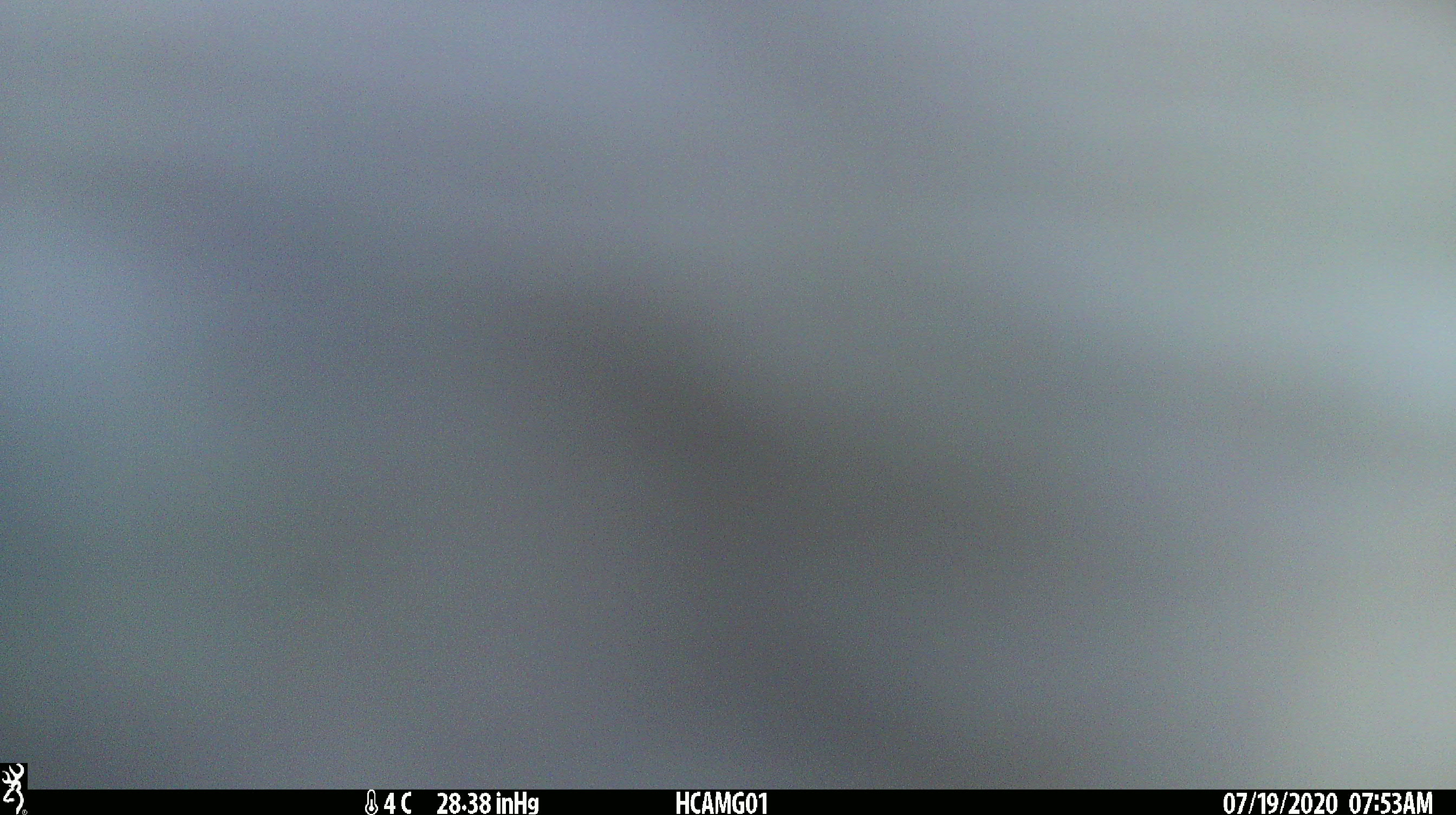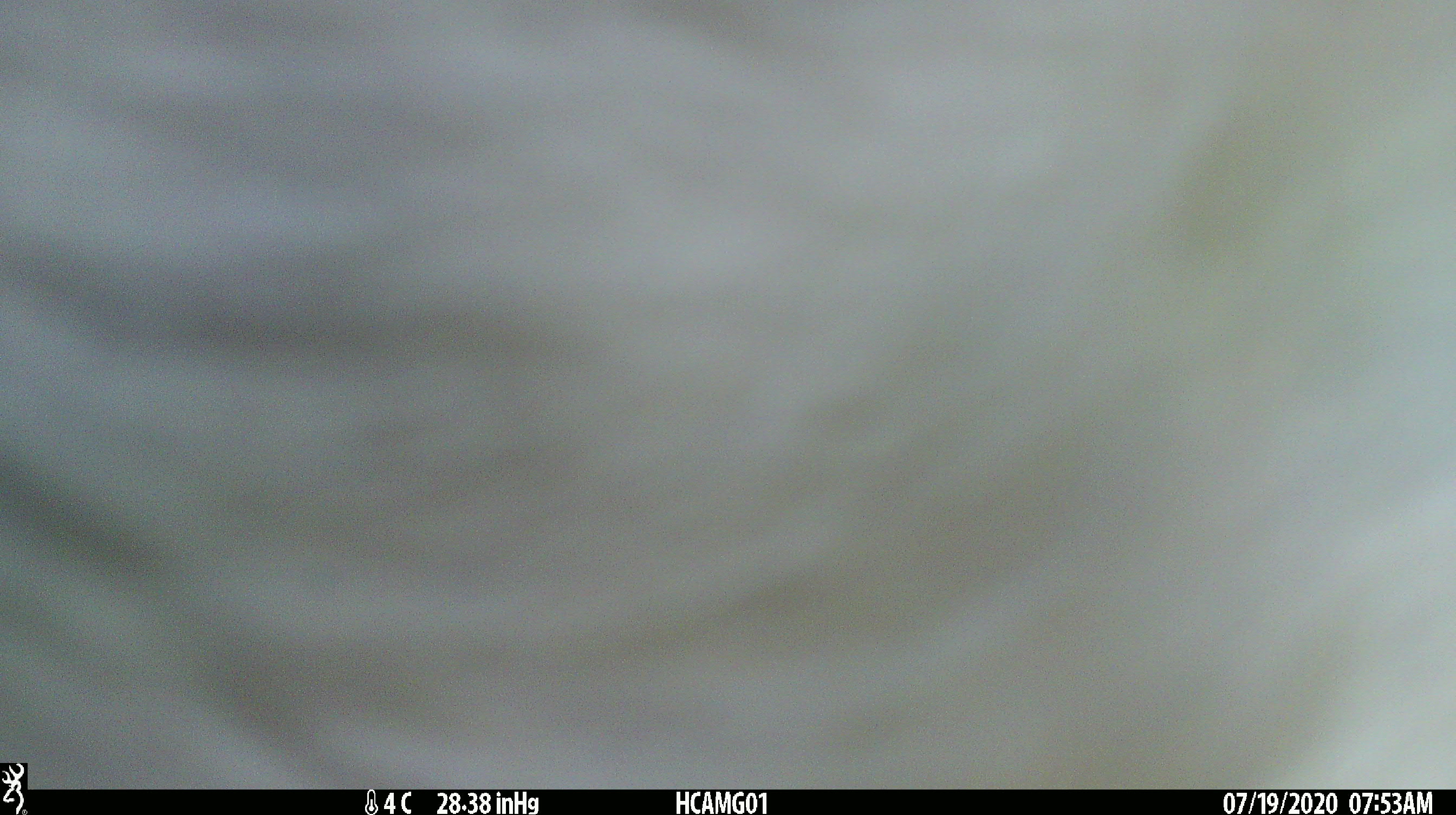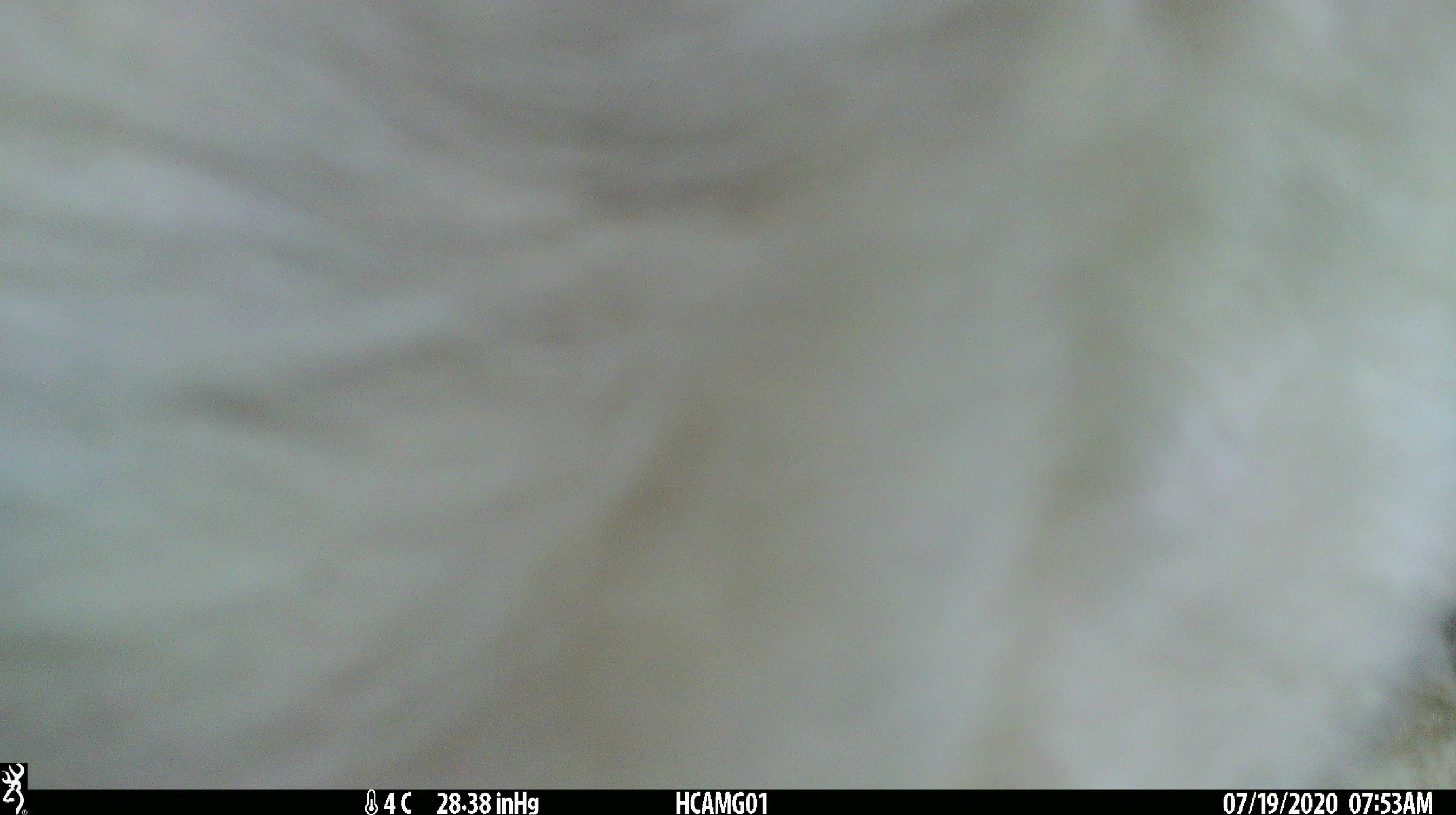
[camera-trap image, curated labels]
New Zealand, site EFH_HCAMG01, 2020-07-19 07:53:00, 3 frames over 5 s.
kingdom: Animalia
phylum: Chordata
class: Mammalia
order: Artiodactyla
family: Bovidae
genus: Bos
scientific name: Bos taurus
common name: domestic cow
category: cow